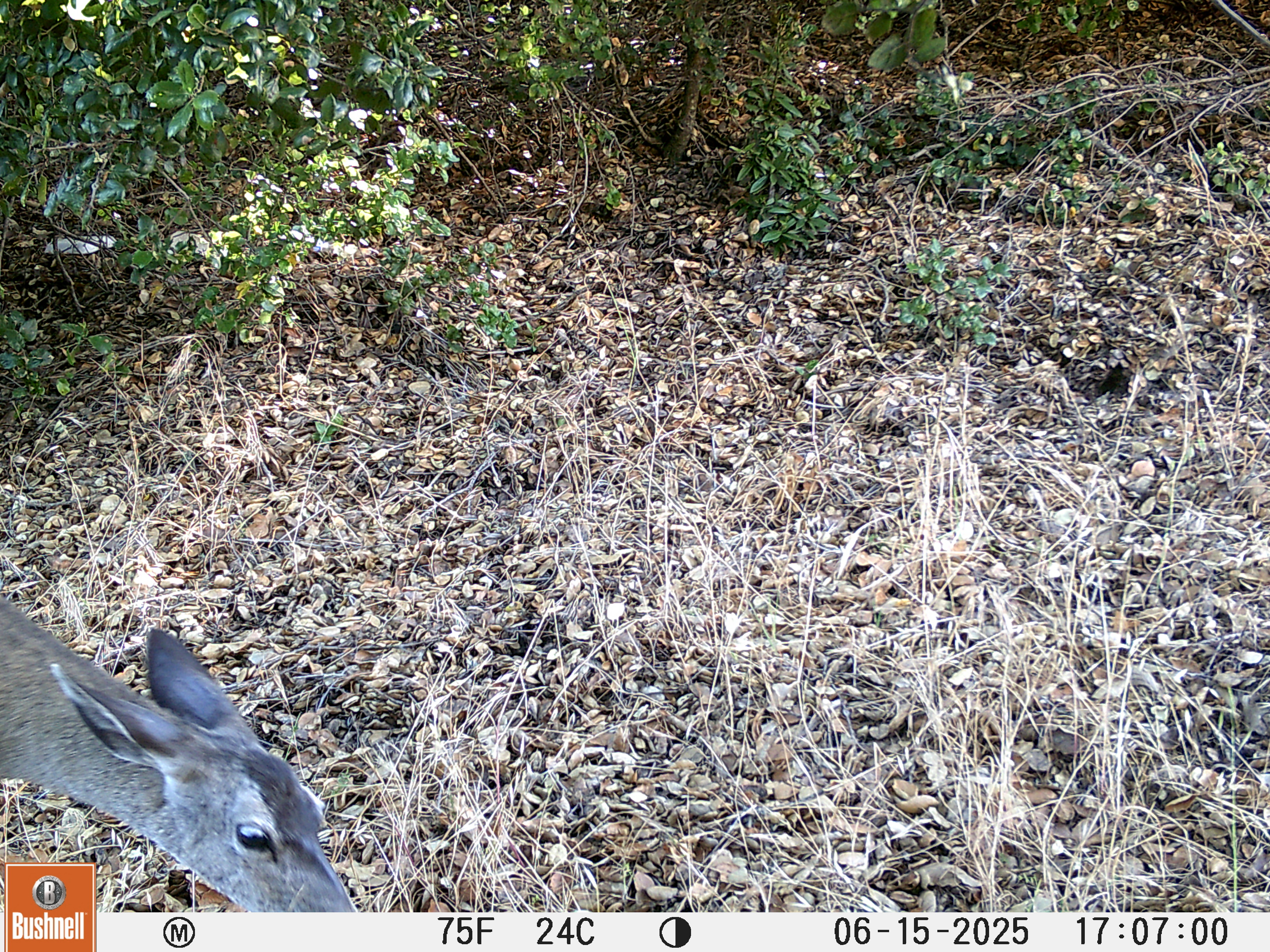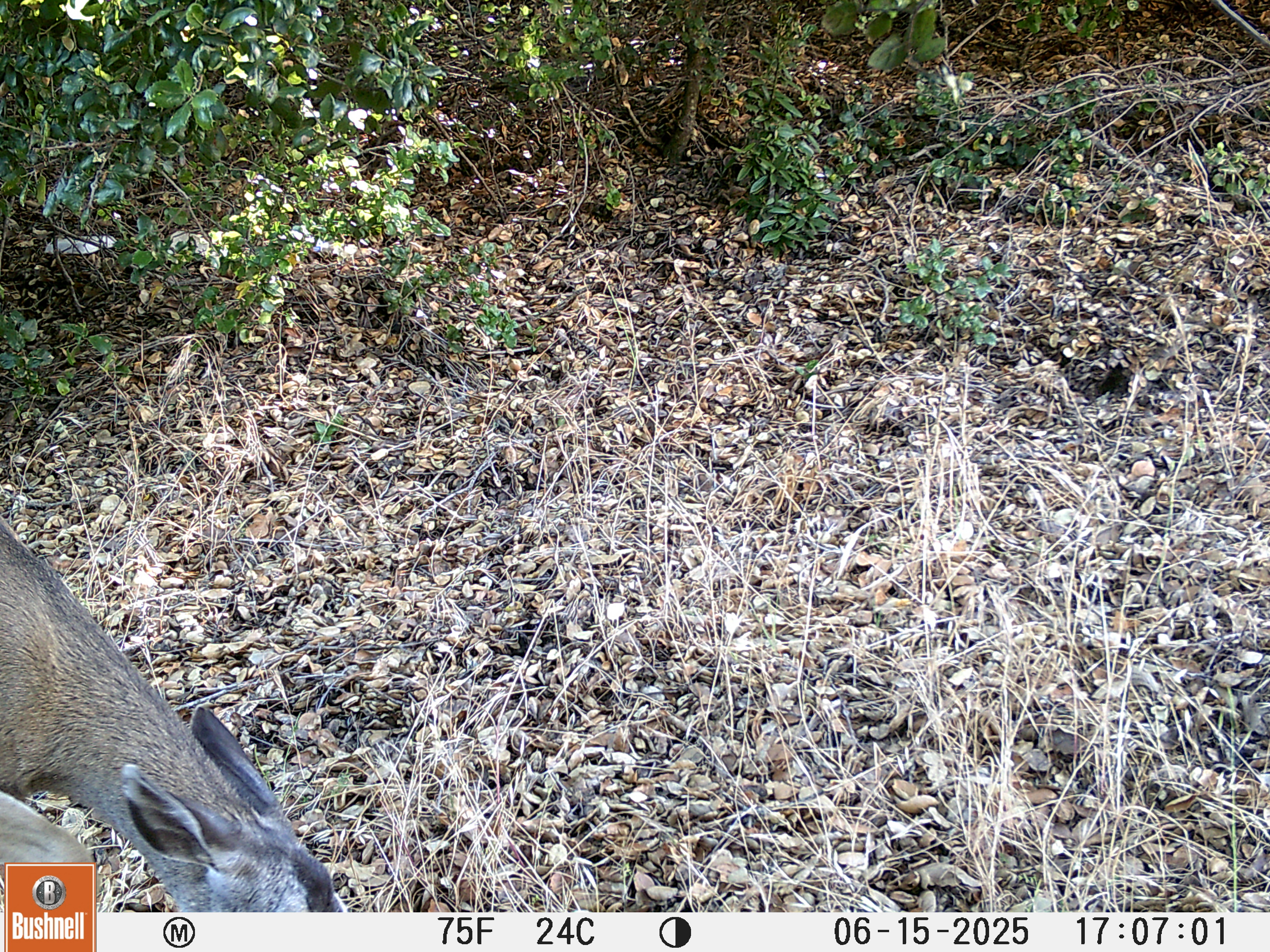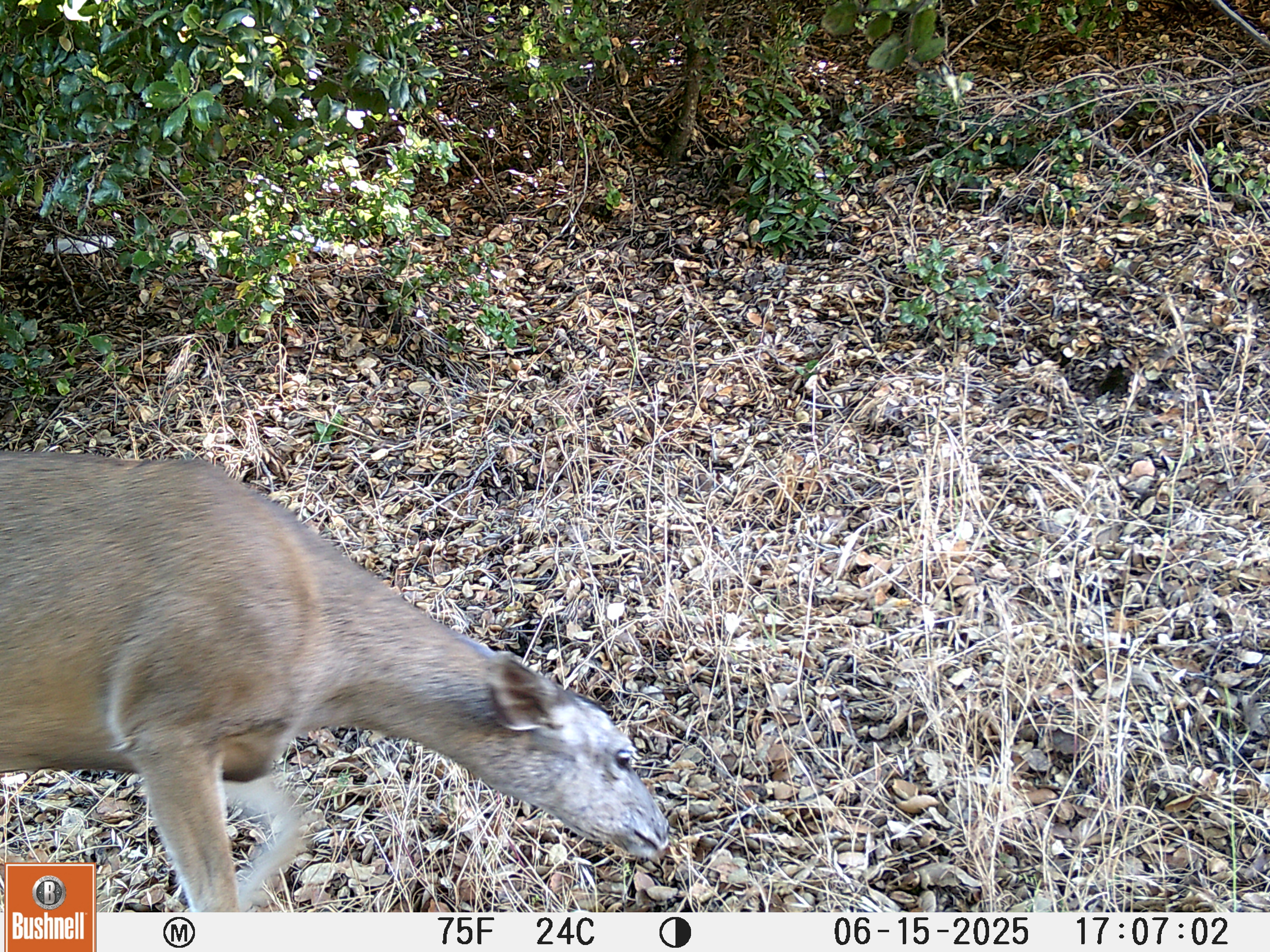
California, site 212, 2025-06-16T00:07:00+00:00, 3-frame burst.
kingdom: Animalia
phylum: Chordata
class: Mammalia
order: Artiodactyla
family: Cervidae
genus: Odocoileus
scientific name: Odocoileus hemionus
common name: mule deer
Mule deer (Odocoileus hemionus).